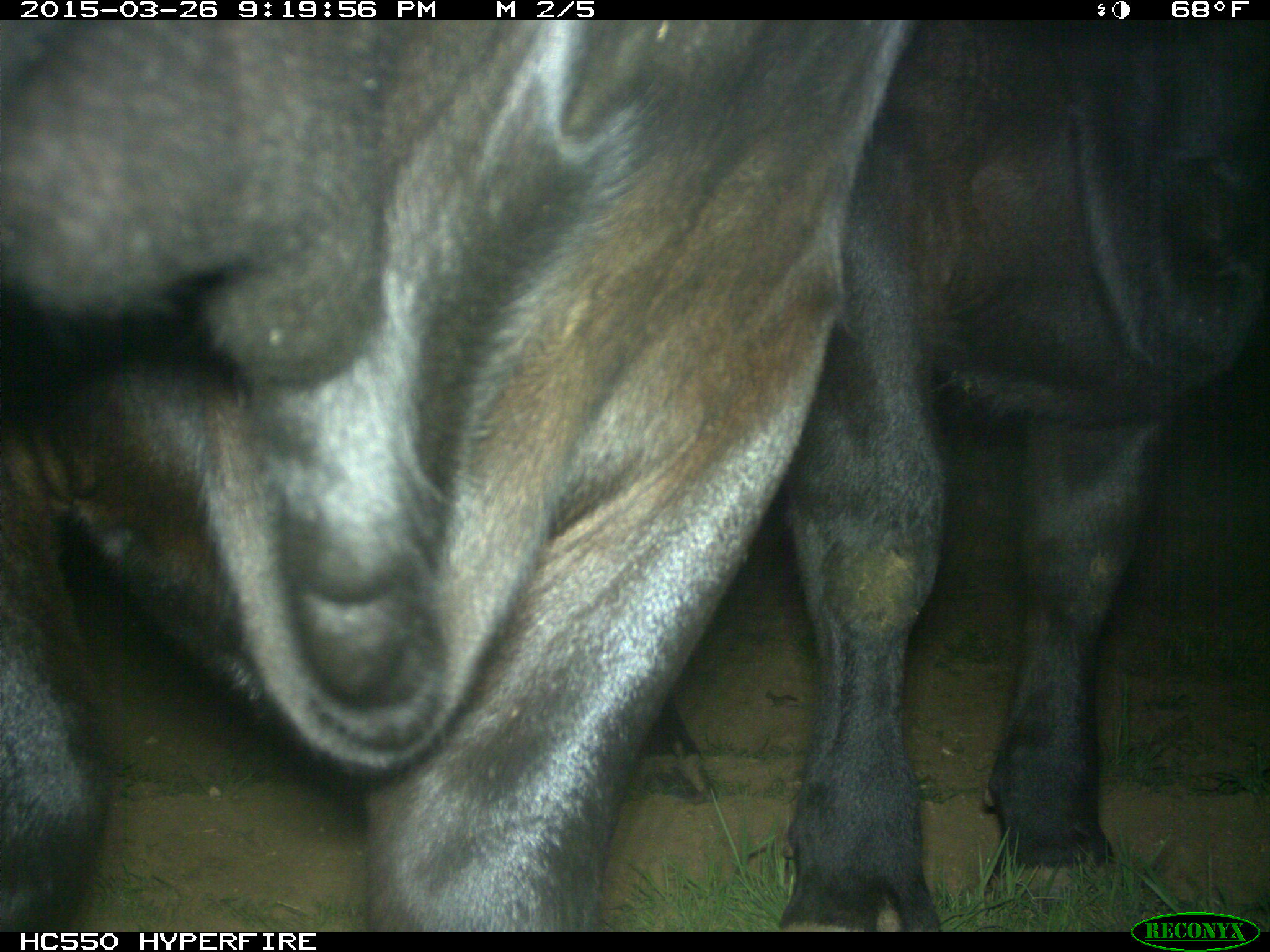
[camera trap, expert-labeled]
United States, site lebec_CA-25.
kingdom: Animalia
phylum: Chordata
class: Mammalia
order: Artiodactyla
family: Bovidae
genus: Bos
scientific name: Bos taurus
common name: domestic cow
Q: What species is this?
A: Bos taurus (domestic cow).